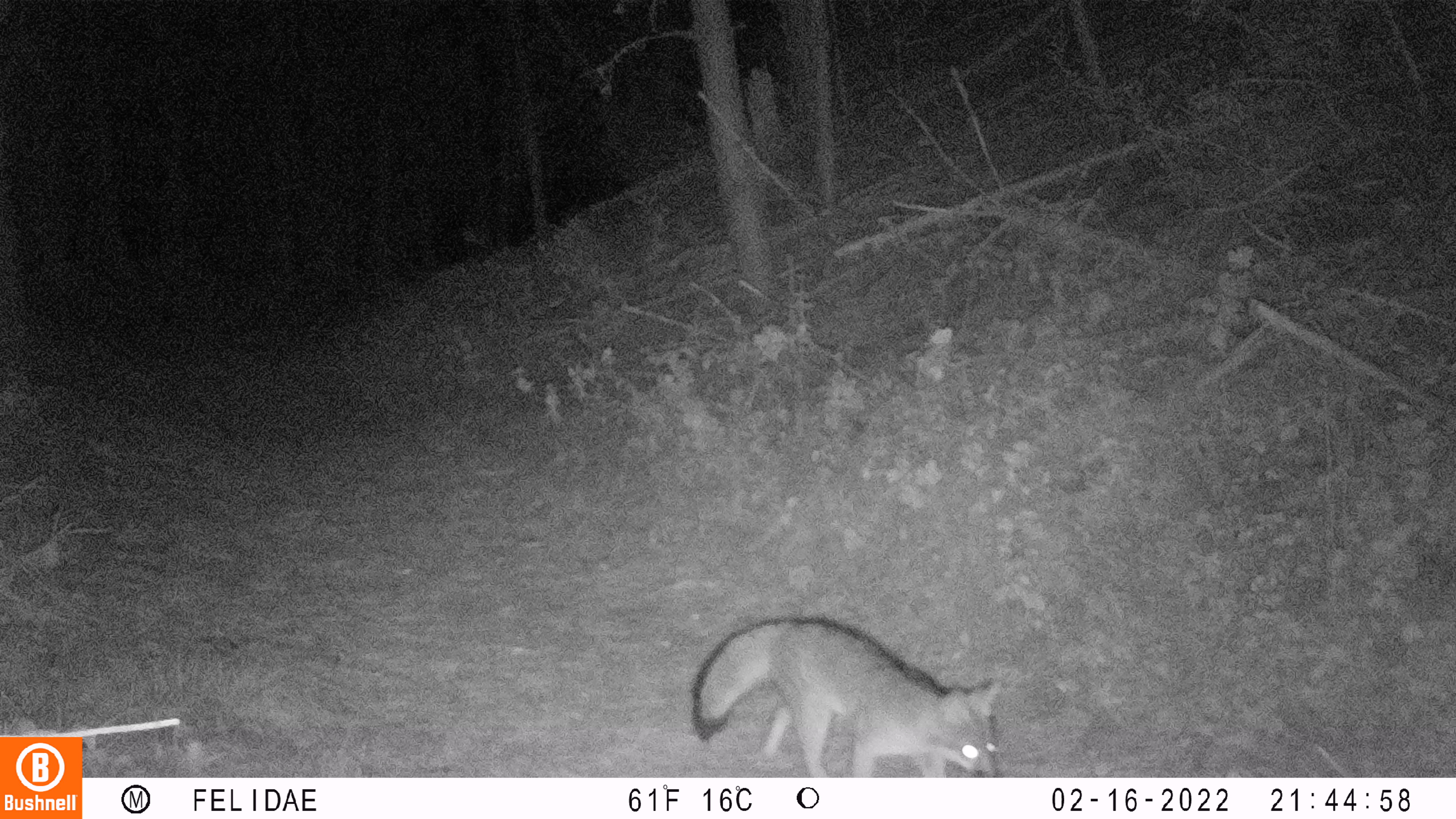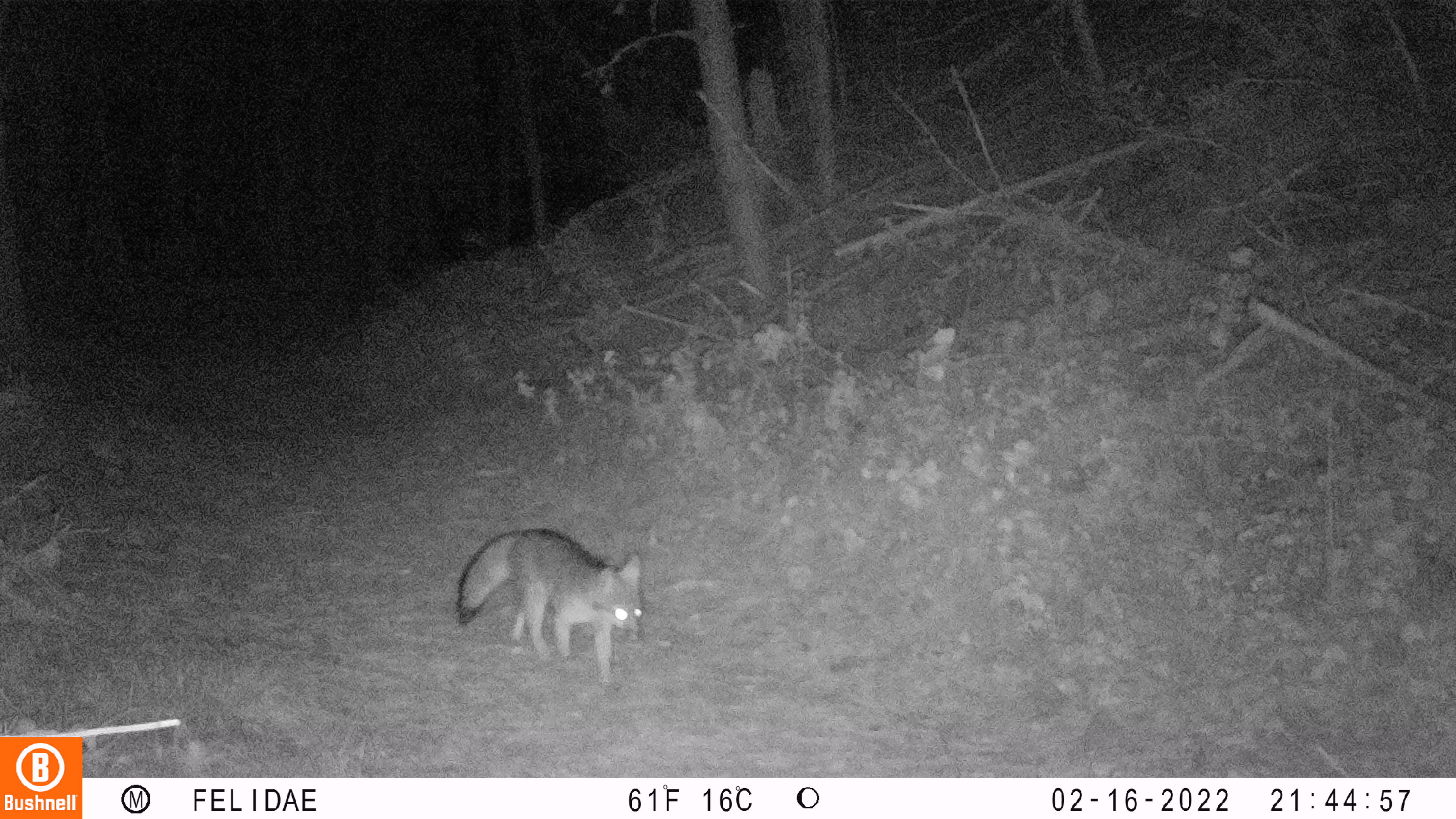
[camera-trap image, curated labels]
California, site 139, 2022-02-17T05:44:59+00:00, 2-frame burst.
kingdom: Animalia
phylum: Chordata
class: Mammalia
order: Carnivora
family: Canidae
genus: Urocyon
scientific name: Urocyon cinereoargenteus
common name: gray fox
Gray fox (Urocyon cinereoargenteus).